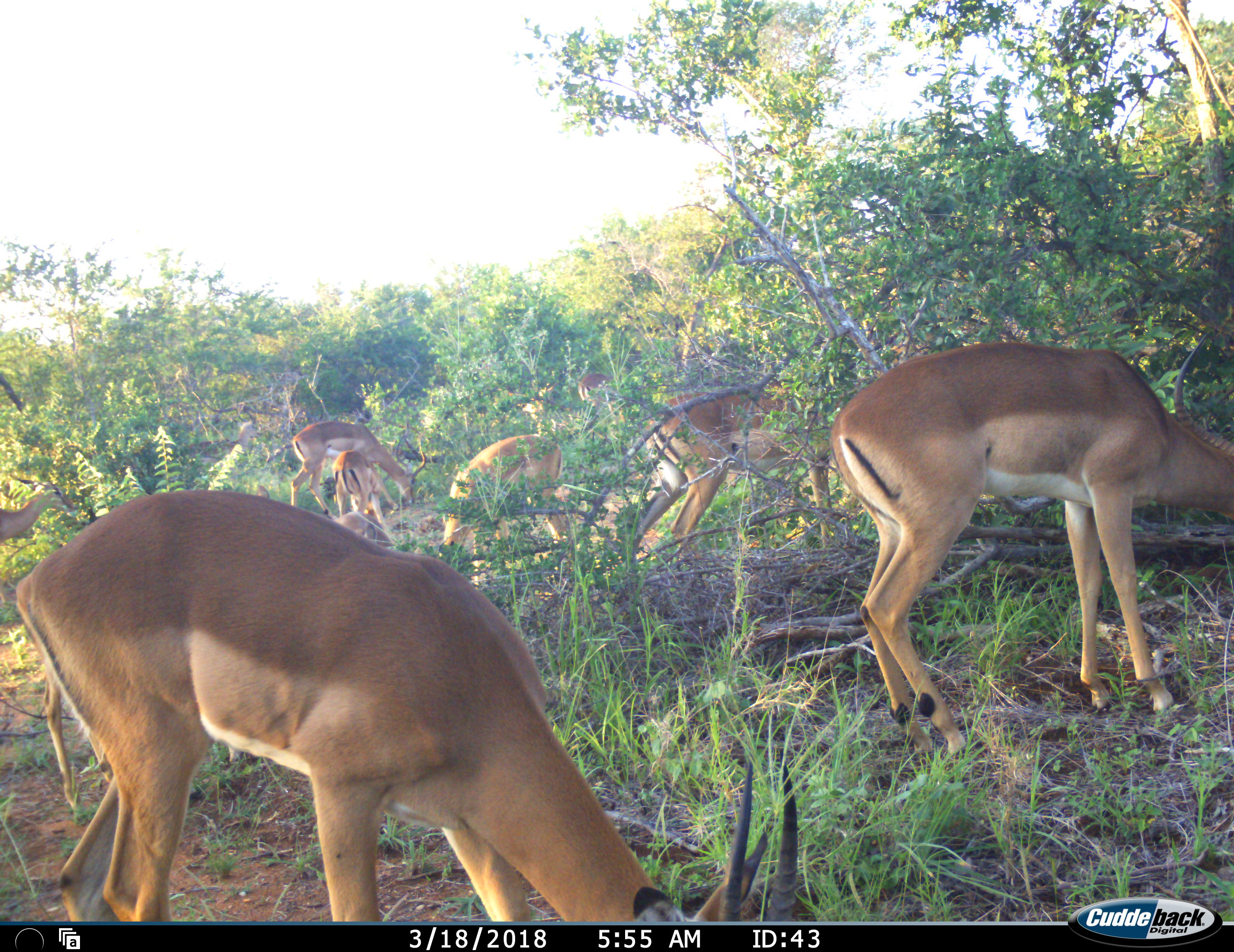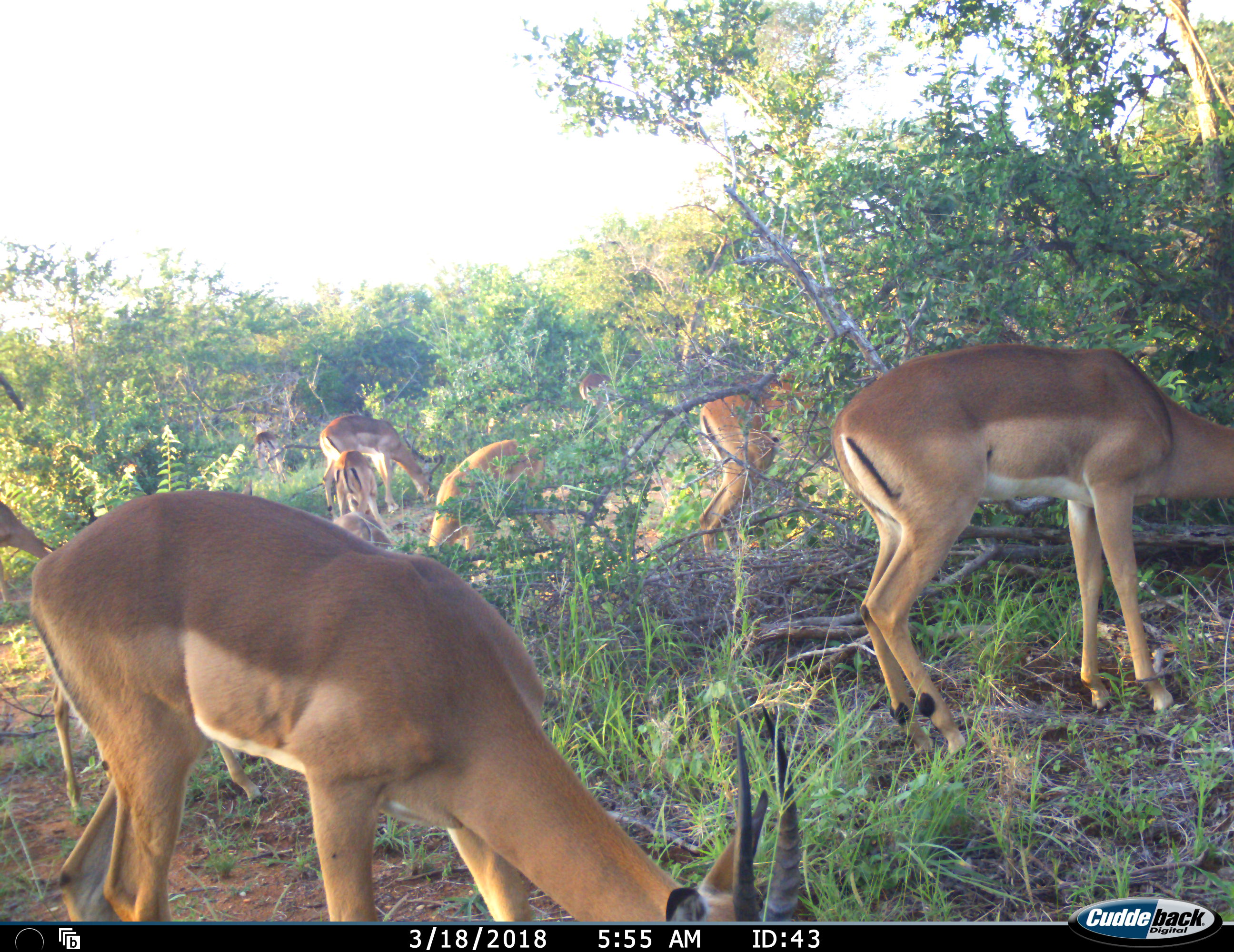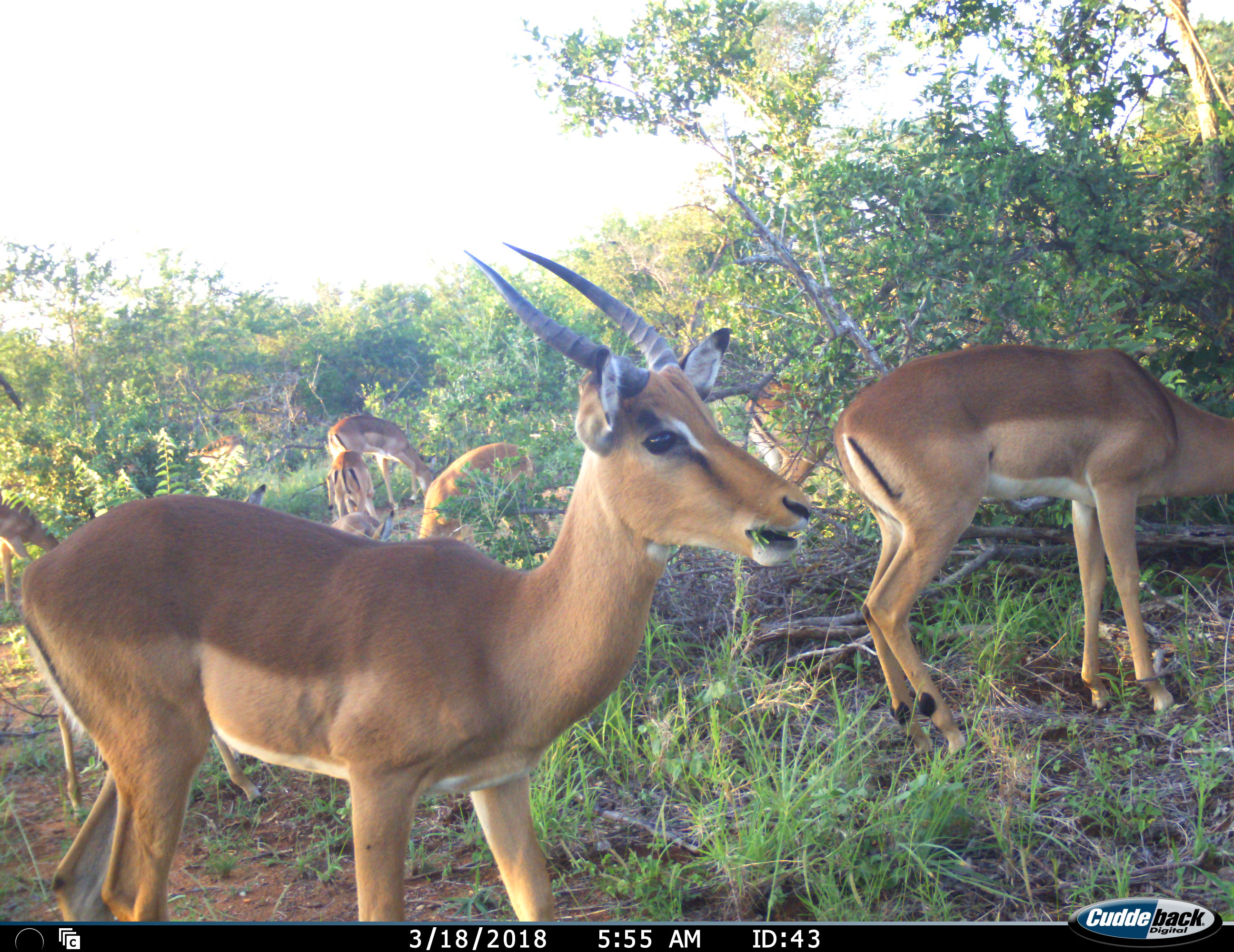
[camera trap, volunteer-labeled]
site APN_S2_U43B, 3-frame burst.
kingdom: Animalia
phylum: Chordata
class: Mammalia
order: Artiodactyla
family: Bovidae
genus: Aepyceros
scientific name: Aepyceros melampus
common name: impala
Impala (Aepyceros melampus), count 9. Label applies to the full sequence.